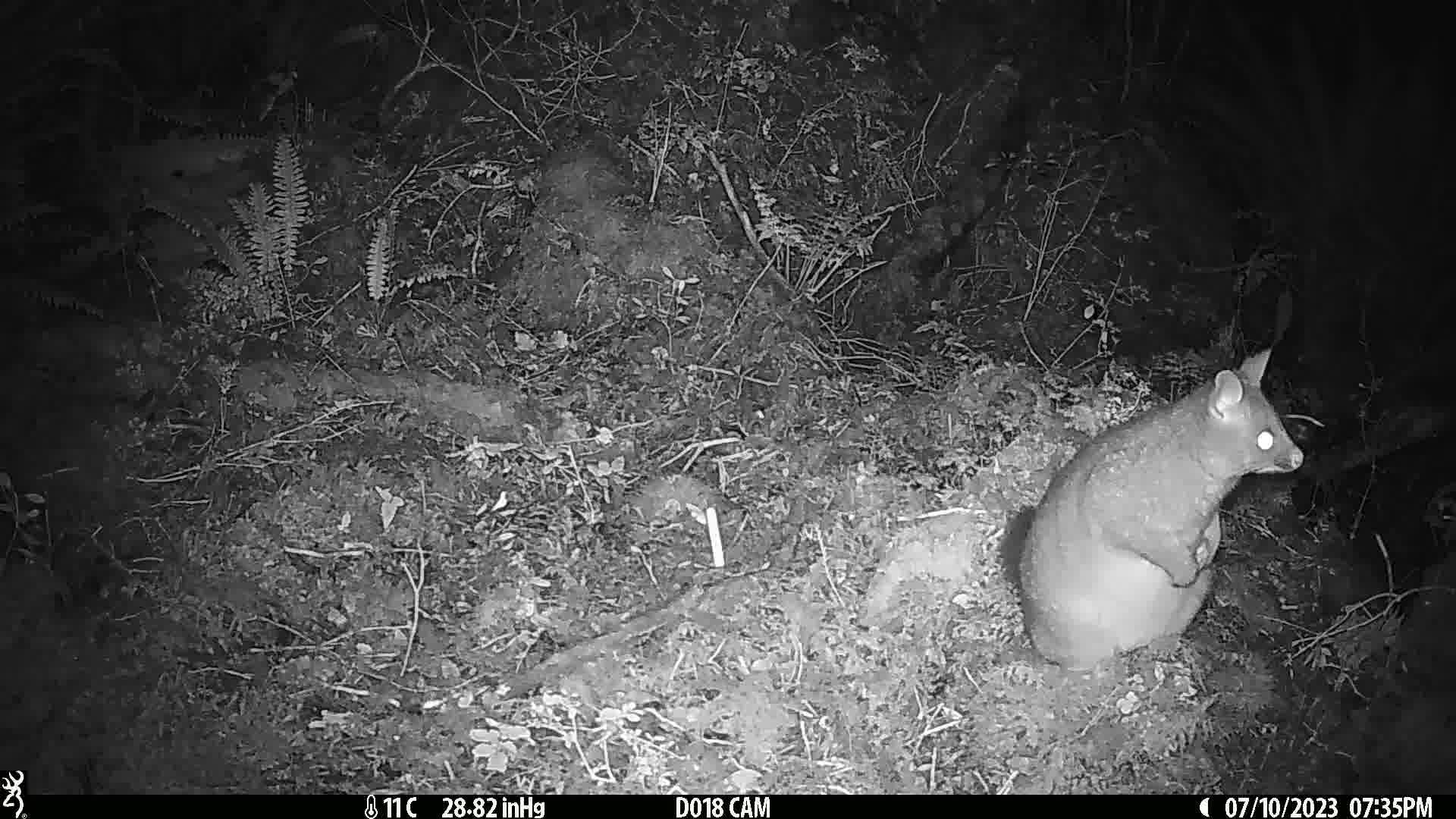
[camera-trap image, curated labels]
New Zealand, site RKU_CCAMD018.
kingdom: Animalia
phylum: Chordata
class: Mammalia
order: Diprotodontia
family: Phalangeridae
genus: Trichosurus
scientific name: Trichosurus vulpecula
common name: common brushtail possum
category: possum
Possum (common brushtail possum) (Trichosurus vulpecula).